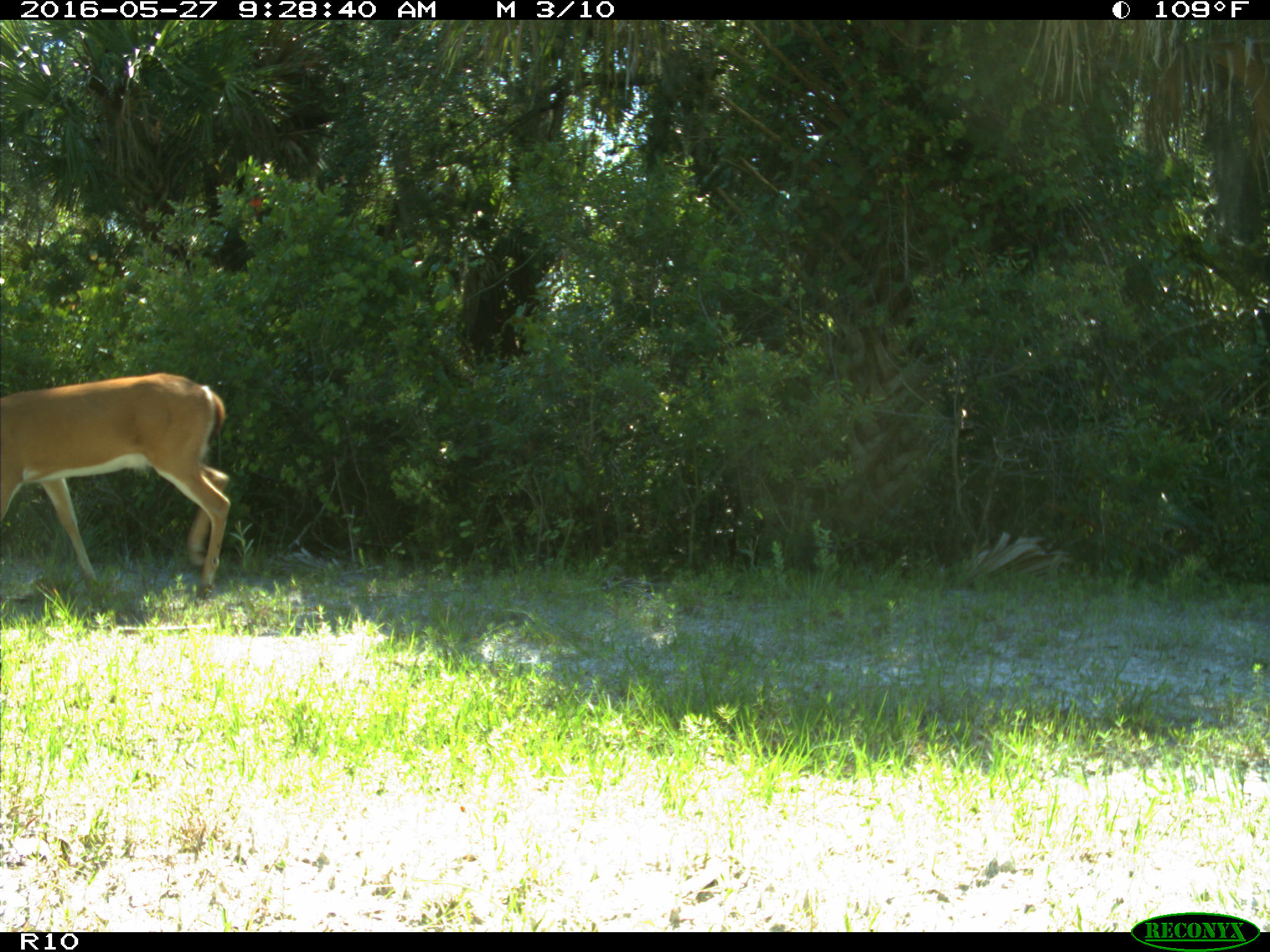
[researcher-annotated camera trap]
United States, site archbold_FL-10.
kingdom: Animalia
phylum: Chordata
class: Mammalia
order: Artiodactyla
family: Cervidae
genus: Odocoileus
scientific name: Odocoileus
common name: deer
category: unidentified deer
Unidentified deer (deer) (Odocoileus).